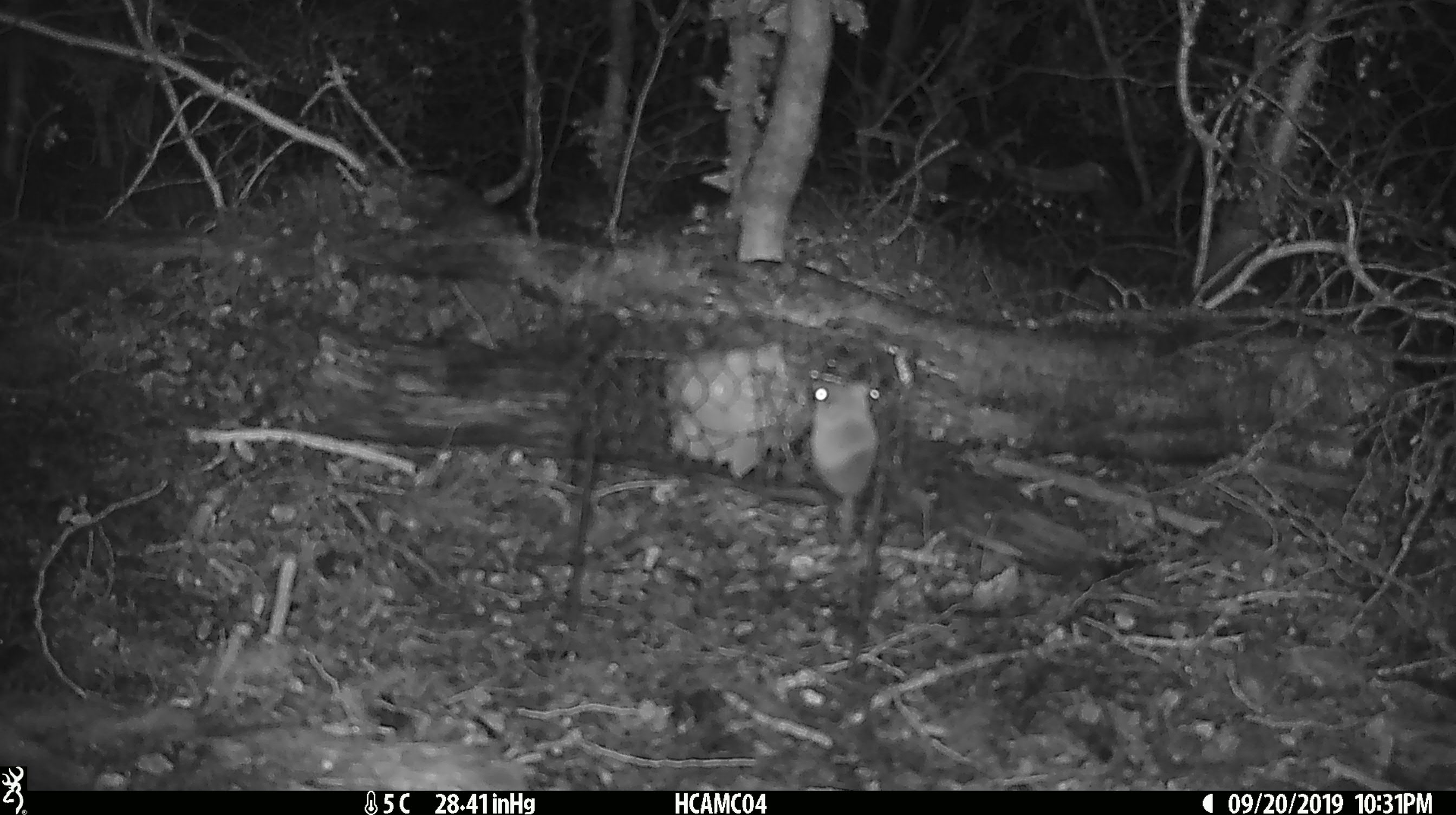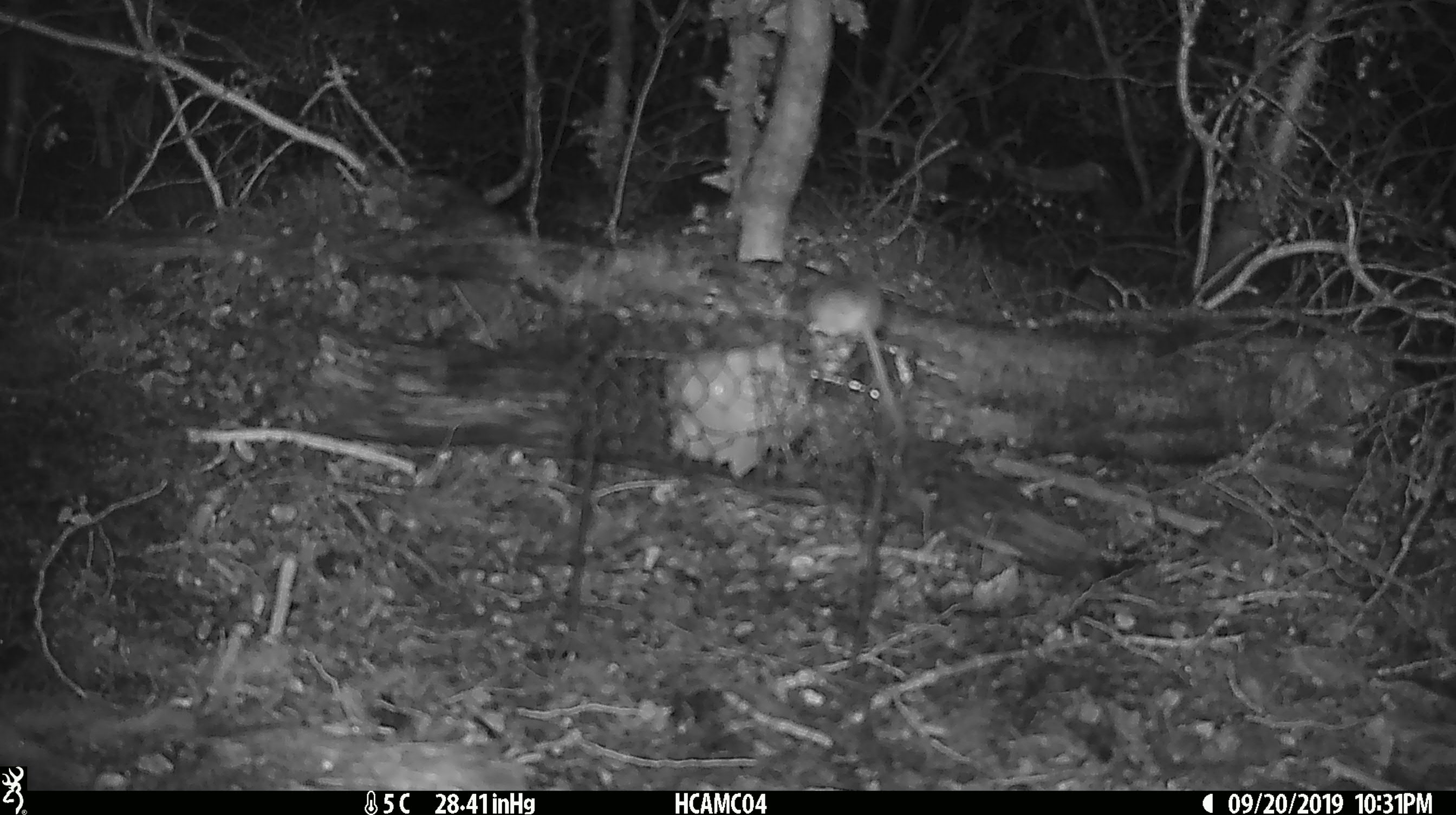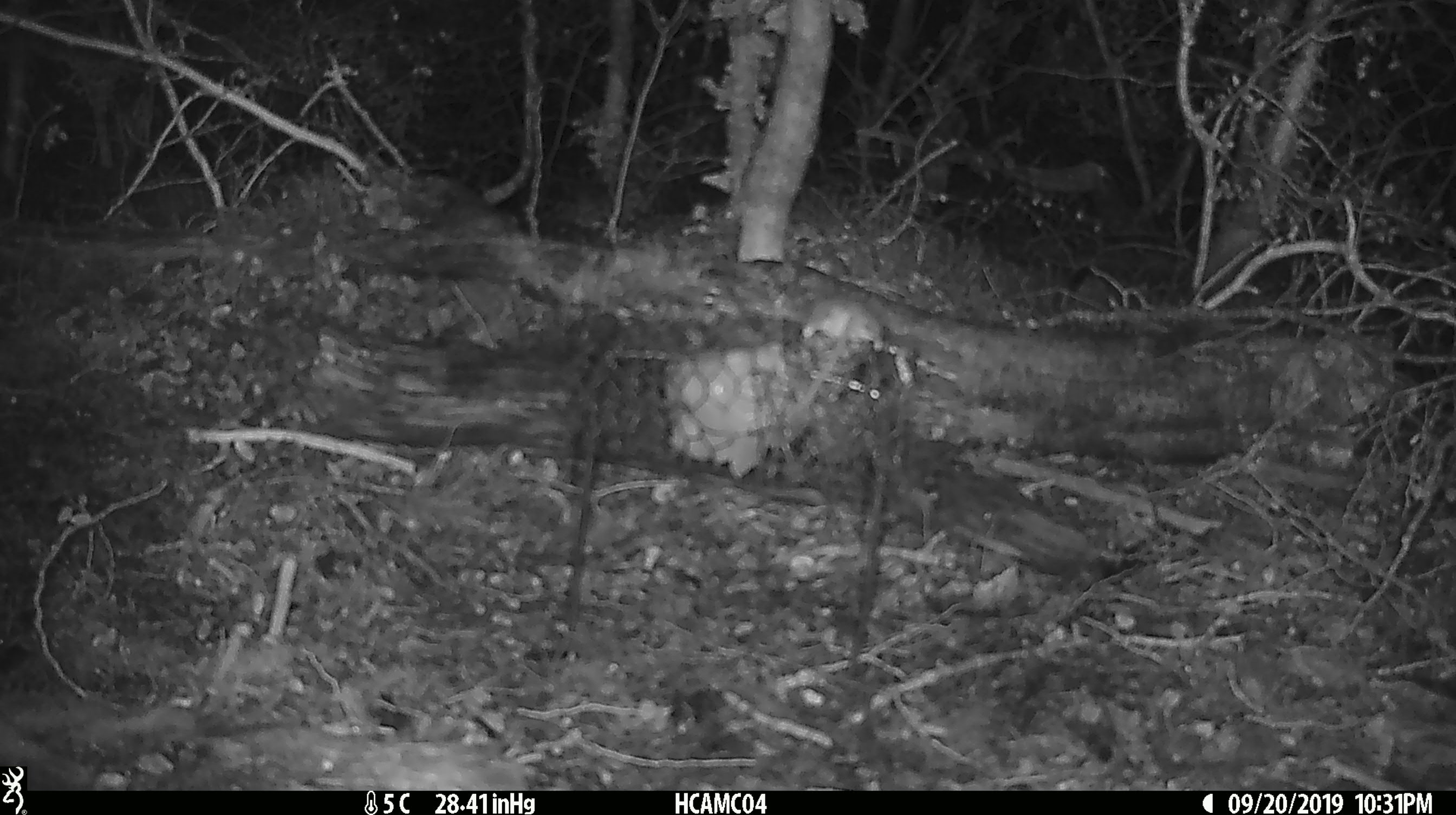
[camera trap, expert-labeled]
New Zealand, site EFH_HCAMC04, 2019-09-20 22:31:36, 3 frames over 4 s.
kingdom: Animalia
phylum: Chordata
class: Mammalia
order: Rodentia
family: Muridae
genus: Mus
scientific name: Mus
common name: mouse